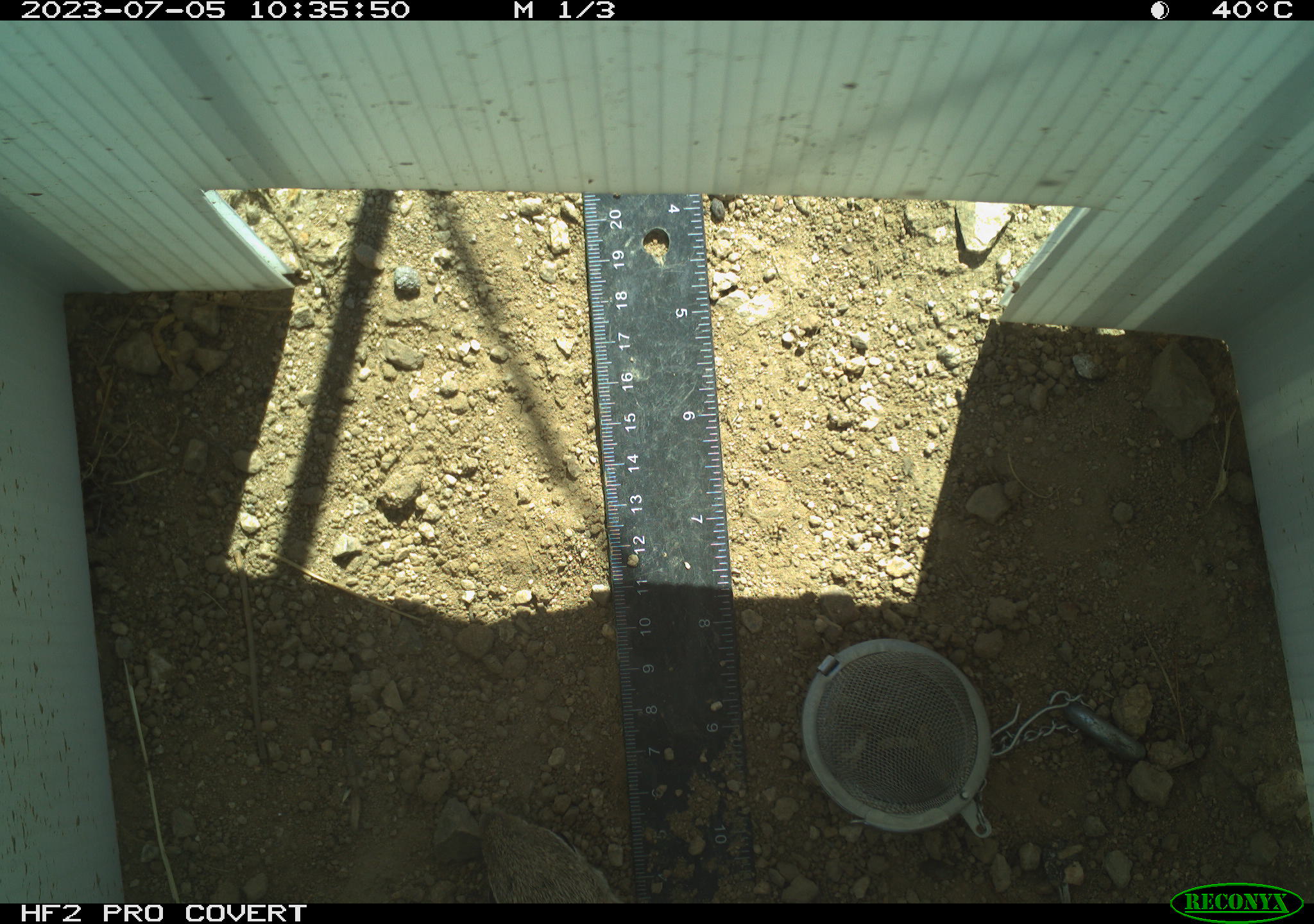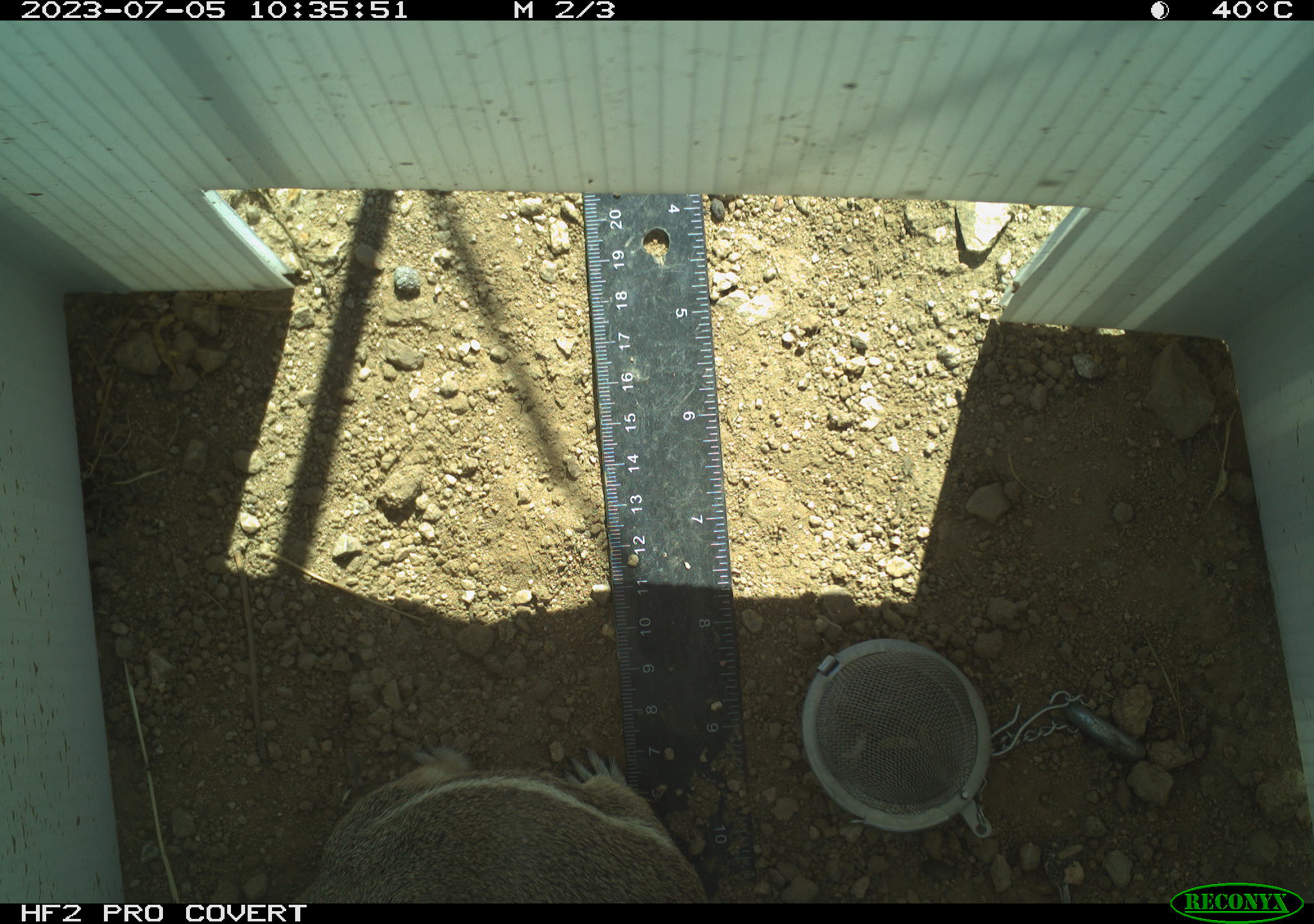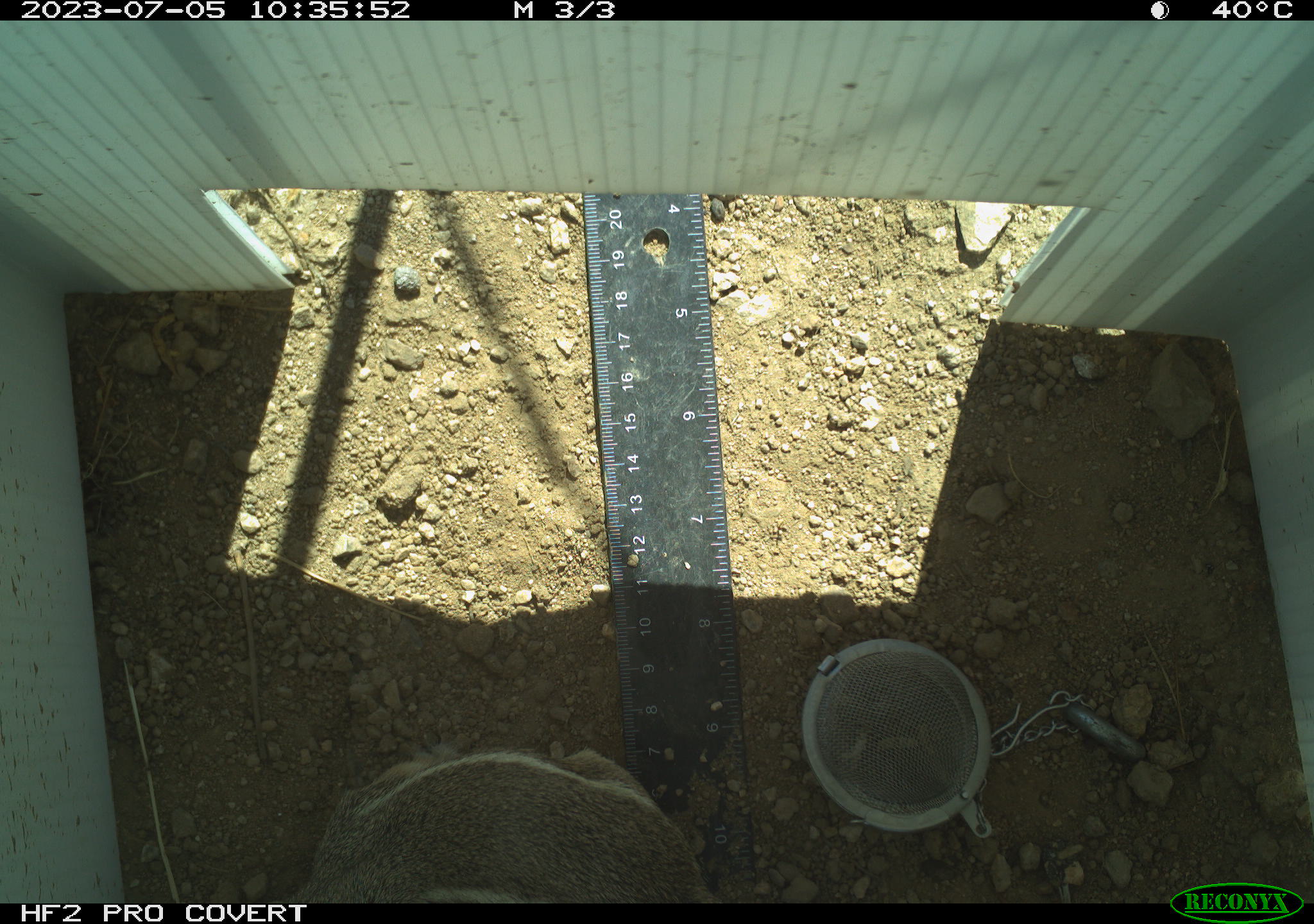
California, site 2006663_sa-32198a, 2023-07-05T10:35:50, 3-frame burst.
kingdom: Animalia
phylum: Chordata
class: Mammalia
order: Rodentia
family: Sciuridae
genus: Ammospermophilus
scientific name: Ammospermophilus leucurus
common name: white-tailed antelope squirrel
White-tailed antelope squirrel (Ammospermophilus leucurus).